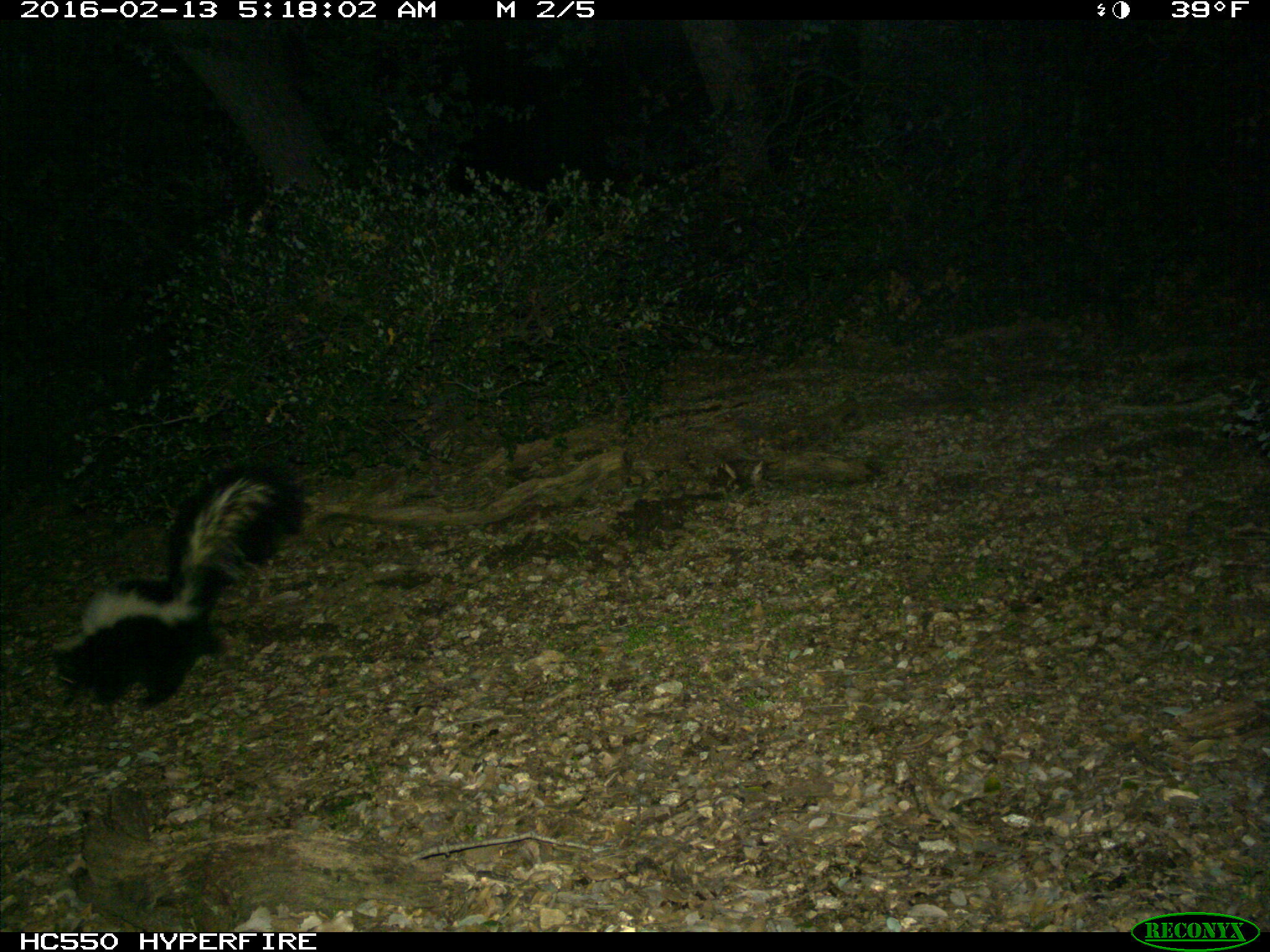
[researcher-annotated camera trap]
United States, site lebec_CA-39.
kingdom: Animalia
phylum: Chordata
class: Mammalia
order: Carnivora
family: Mephitidae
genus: Mephitis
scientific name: Mephitis mephitis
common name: striped skunk